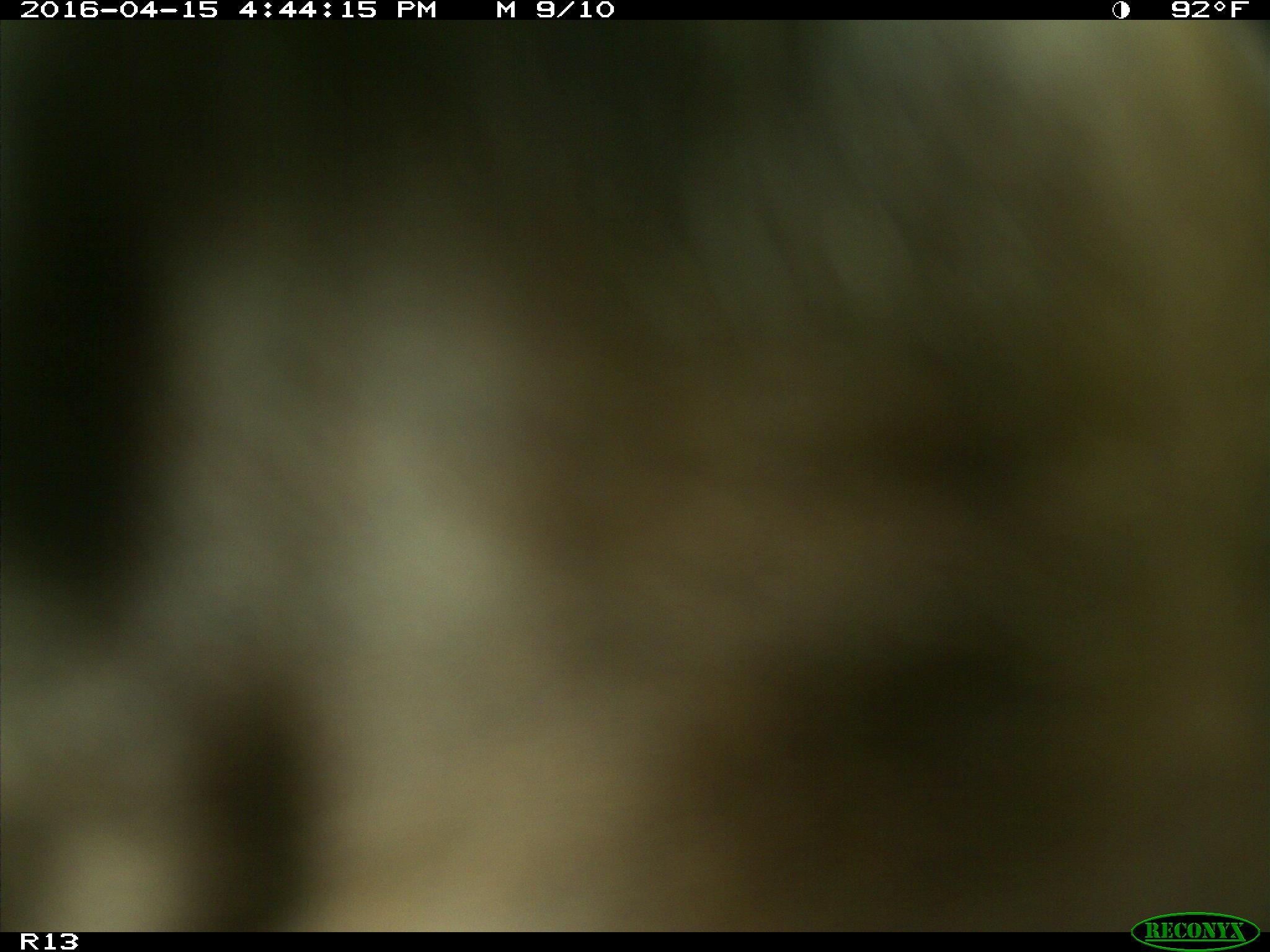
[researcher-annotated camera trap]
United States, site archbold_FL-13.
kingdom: Animalia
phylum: Chordata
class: Mammalia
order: Artiodactyla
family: Bovidae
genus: Bos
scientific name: Bos taurus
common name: domestic cow